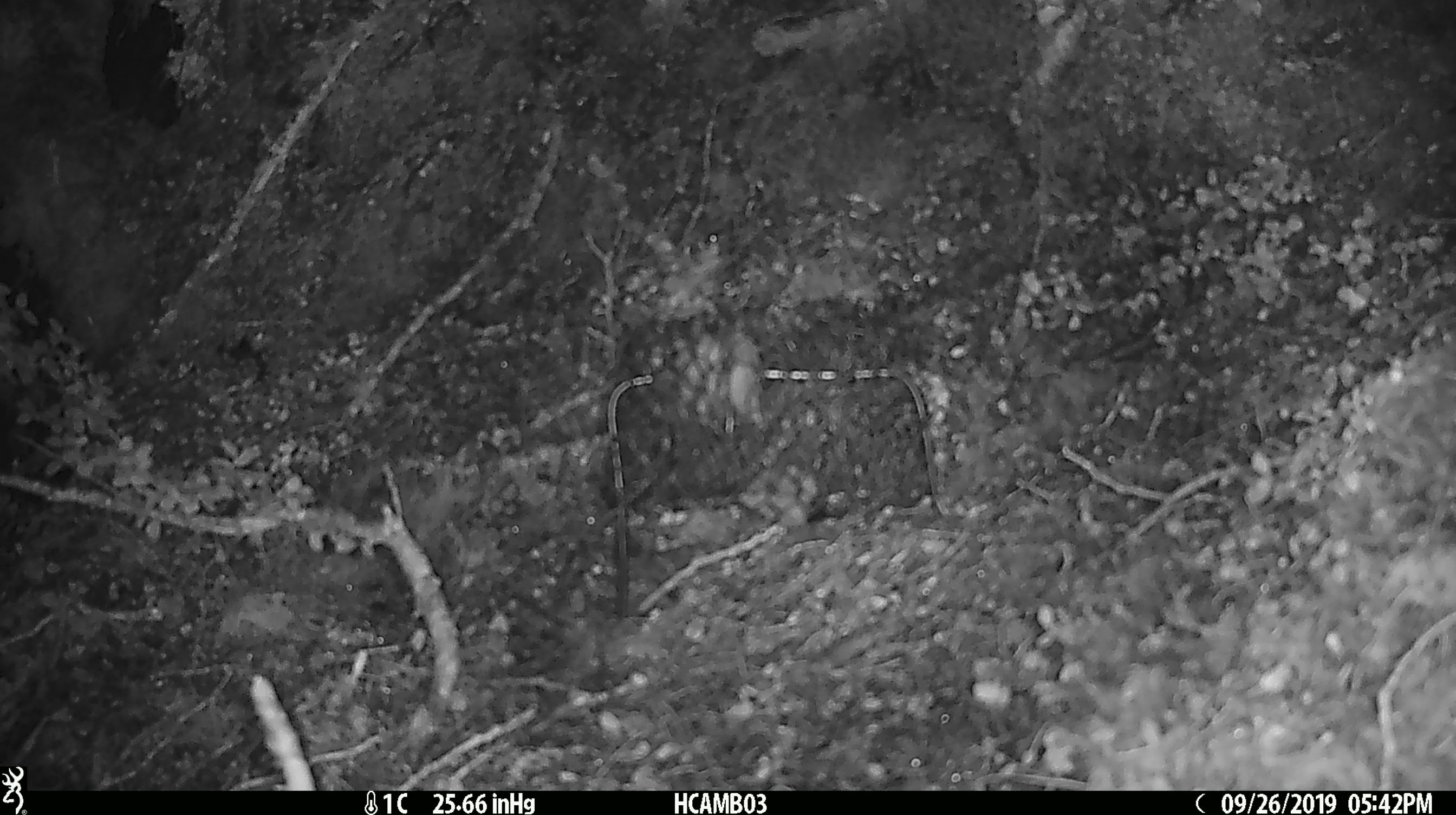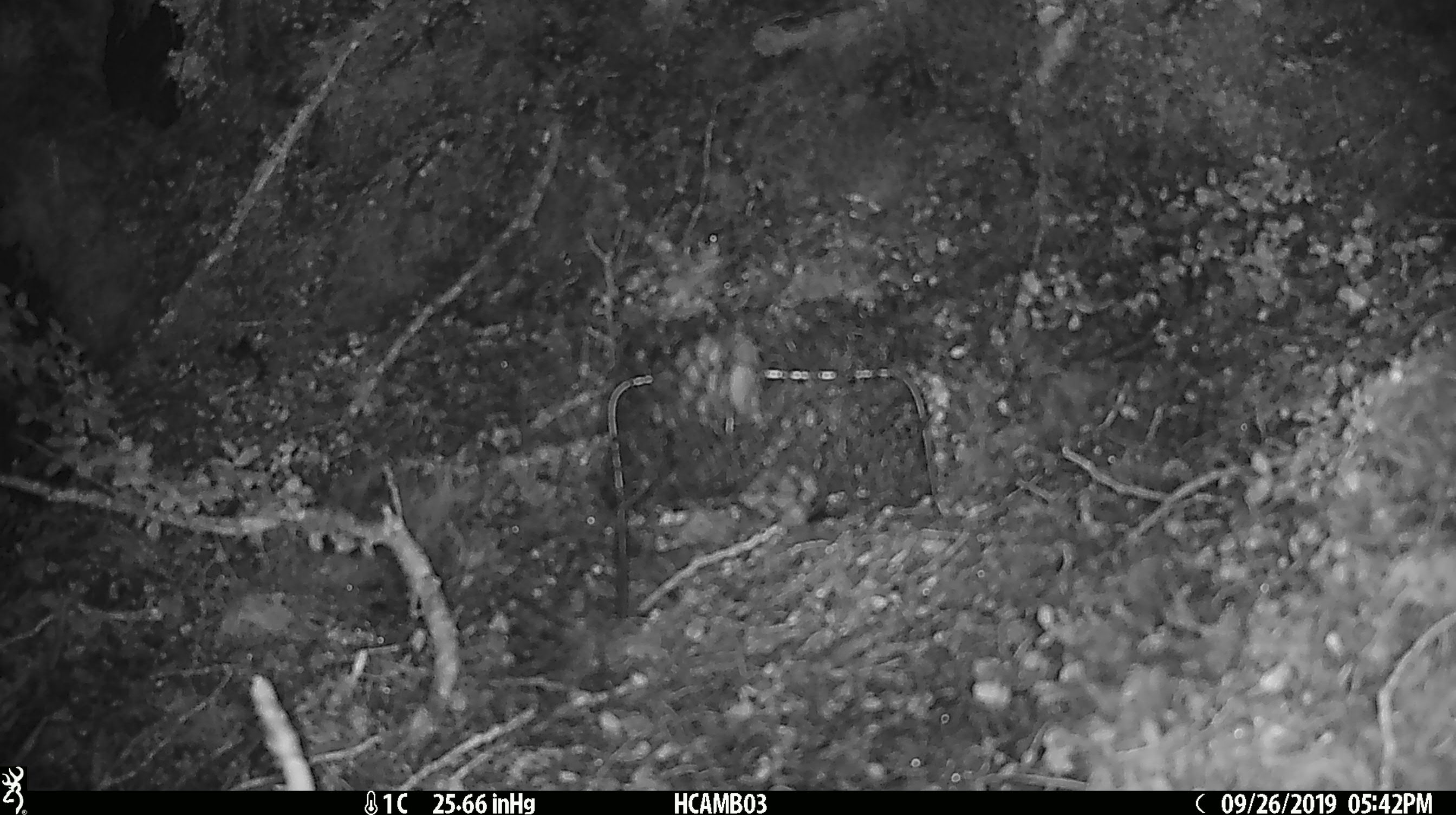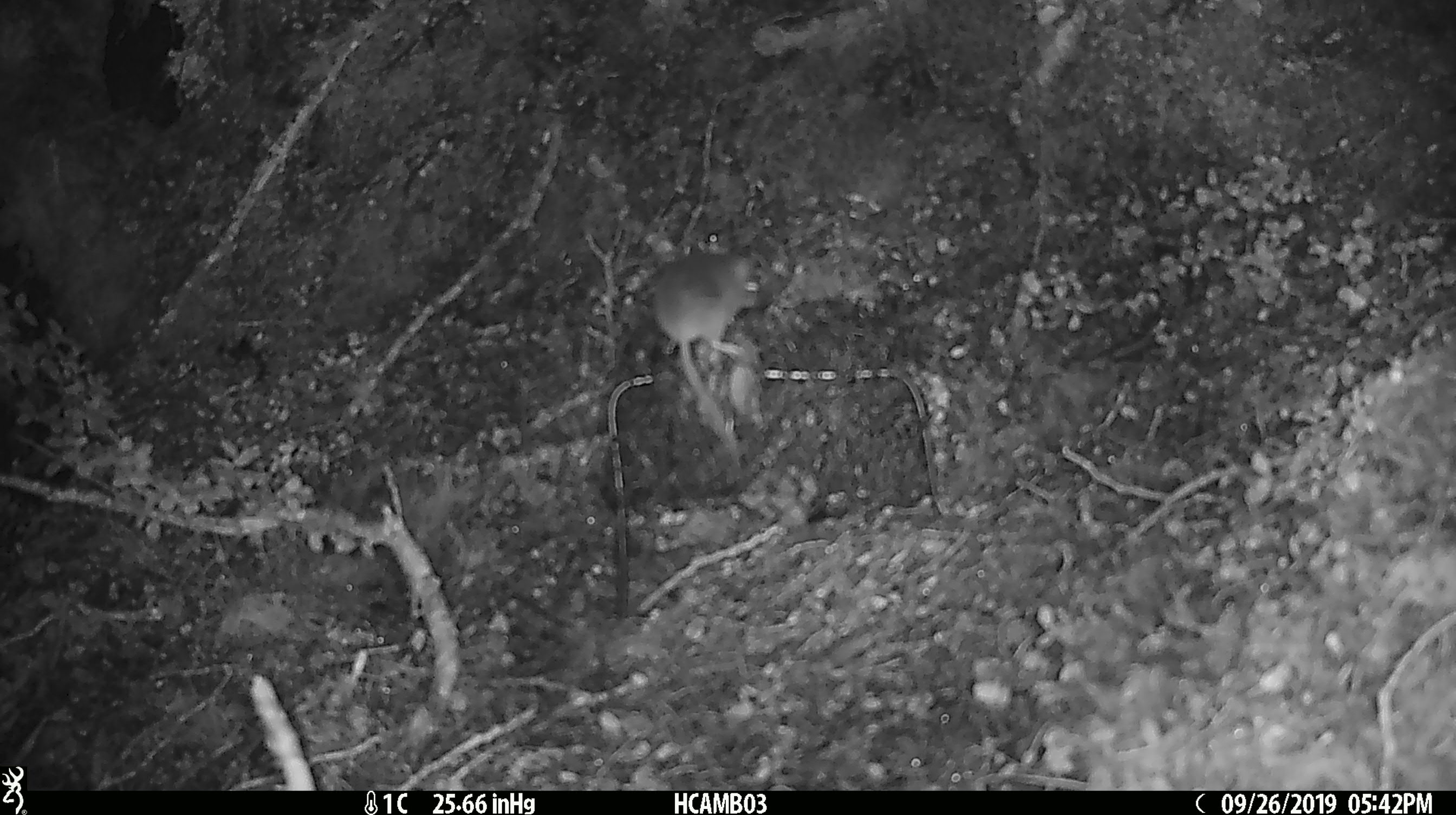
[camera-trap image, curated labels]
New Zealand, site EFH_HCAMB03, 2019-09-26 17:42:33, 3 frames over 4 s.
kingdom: Animalia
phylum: Chordata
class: Mammalia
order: Rodentia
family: Muridae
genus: Mus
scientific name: Mus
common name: mouse